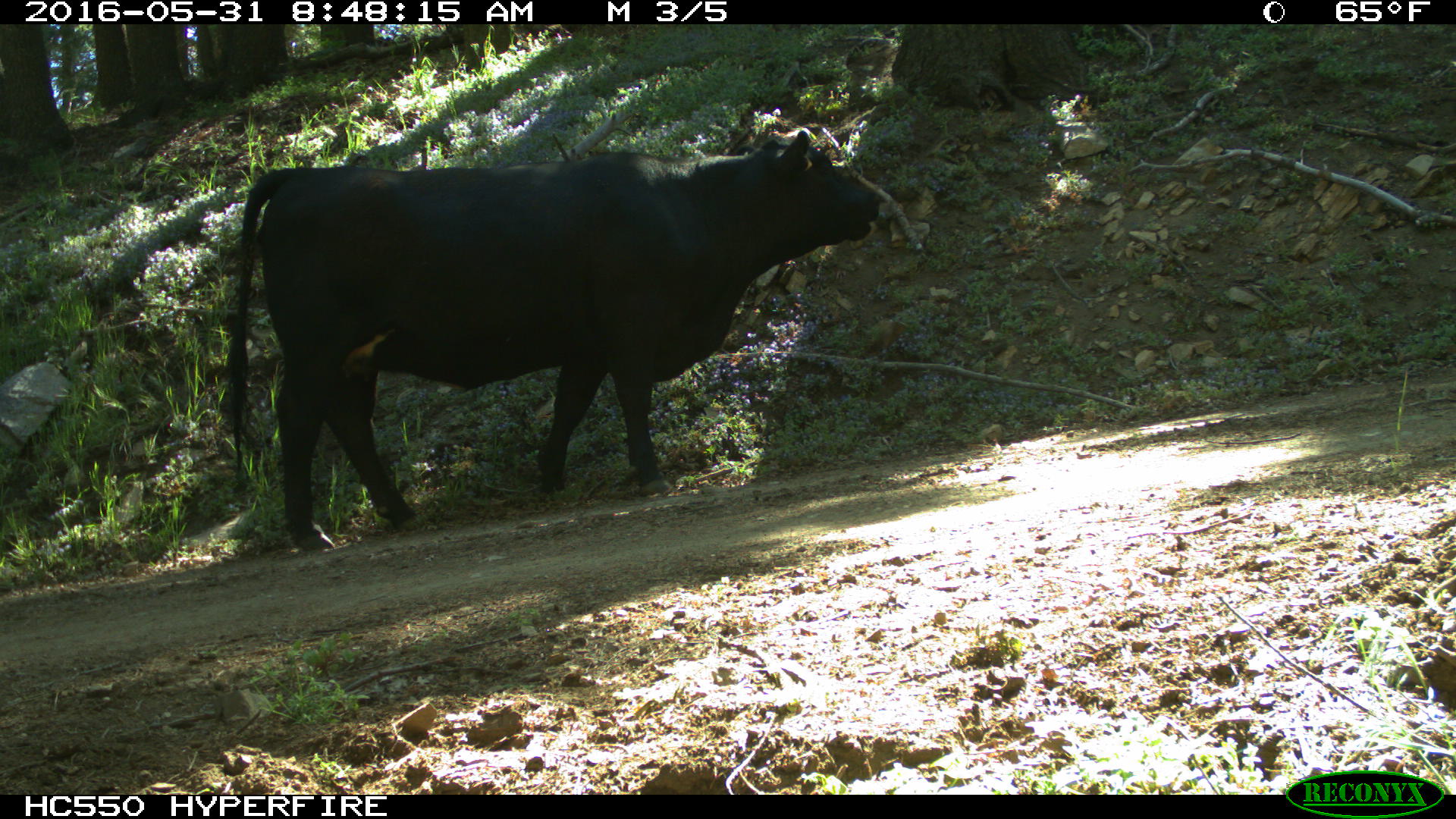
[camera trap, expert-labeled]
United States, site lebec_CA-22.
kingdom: Animalia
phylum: Chordata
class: Mammalia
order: Artiodactyla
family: Bovidae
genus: Bos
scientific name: Bos taurus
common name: domestic cow